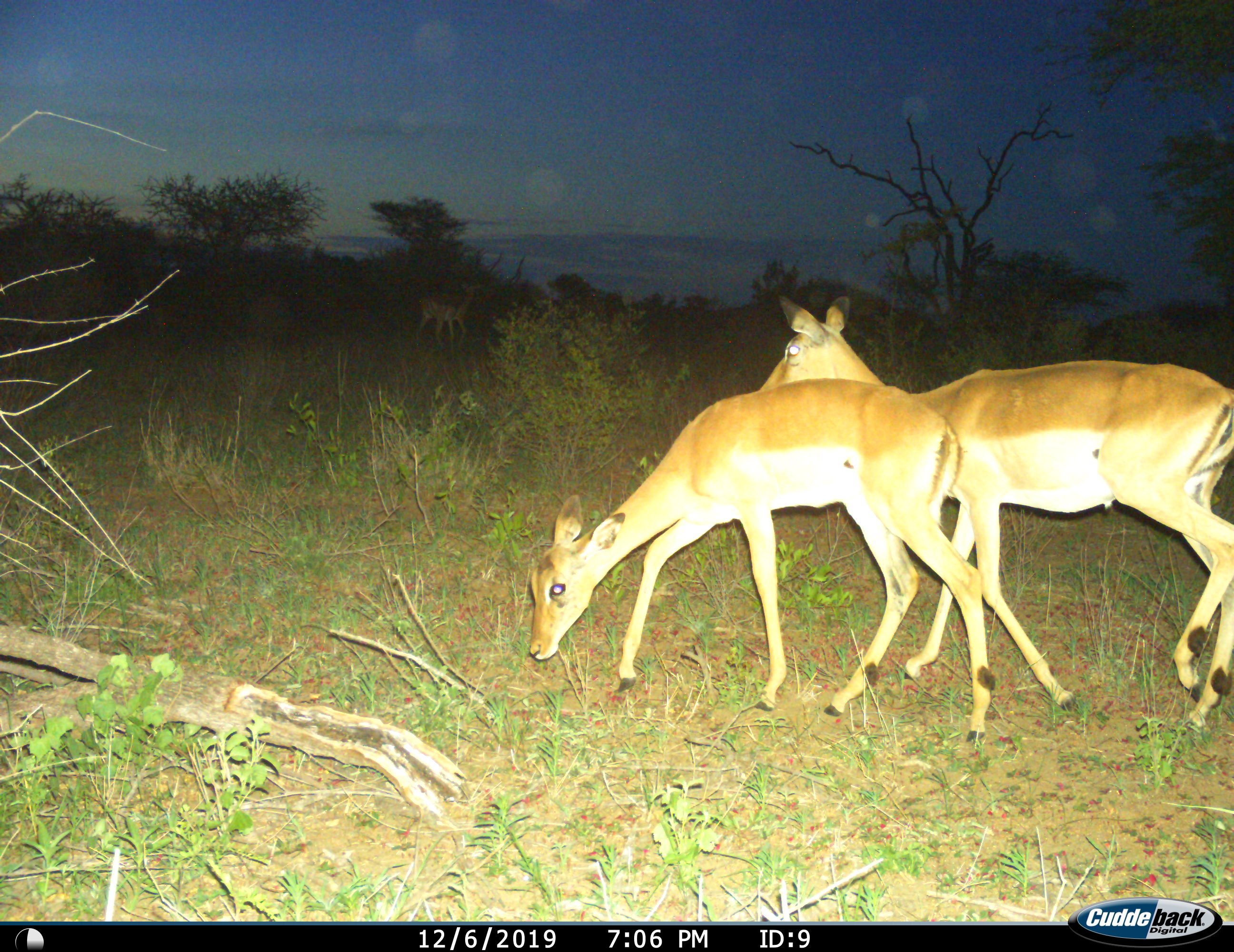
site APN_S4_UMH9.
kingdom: Animalia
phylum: Chordata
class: Mammalia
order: Artiodactyla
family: Bovidae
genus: Aepyceros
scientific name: Aepyceros melampus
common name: impala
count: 2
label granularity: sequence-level